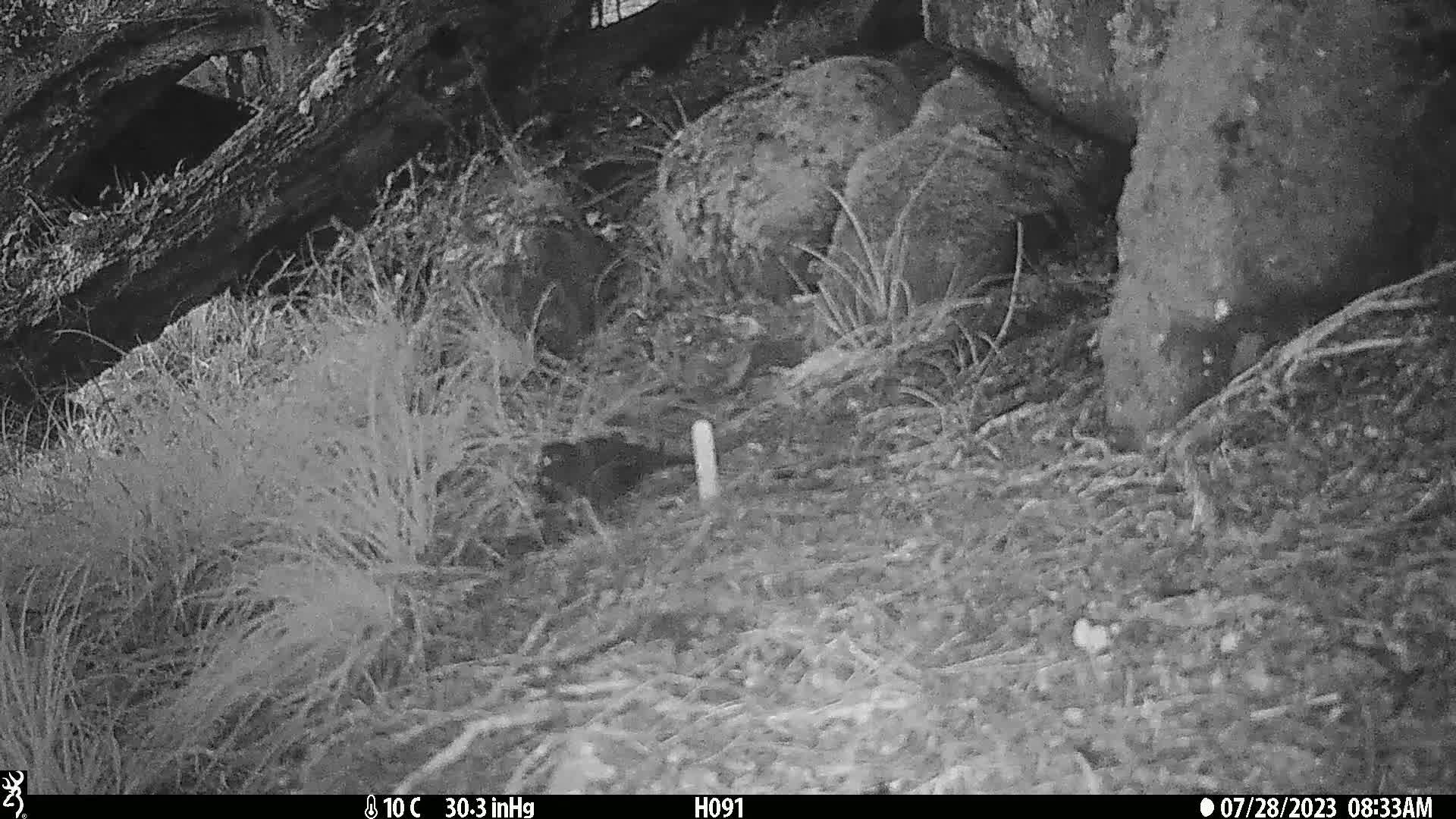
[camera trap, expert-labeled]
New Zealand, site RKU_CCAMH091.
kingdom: Animalia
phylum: Chordata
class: Aves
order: Passeriformes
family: Turdidae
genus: Turdus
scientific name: Turdus merula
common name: eurasian blackbird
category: blackbird